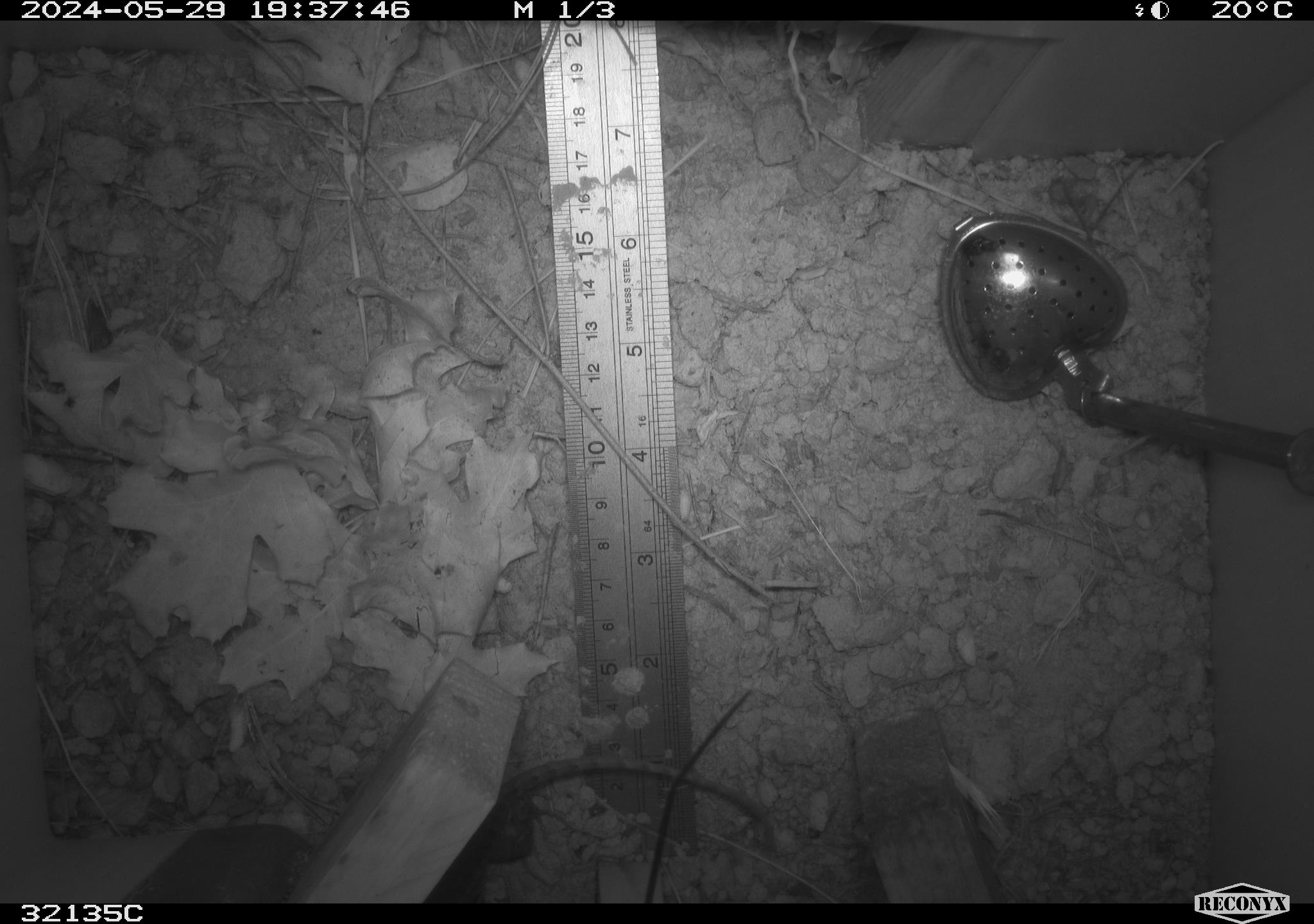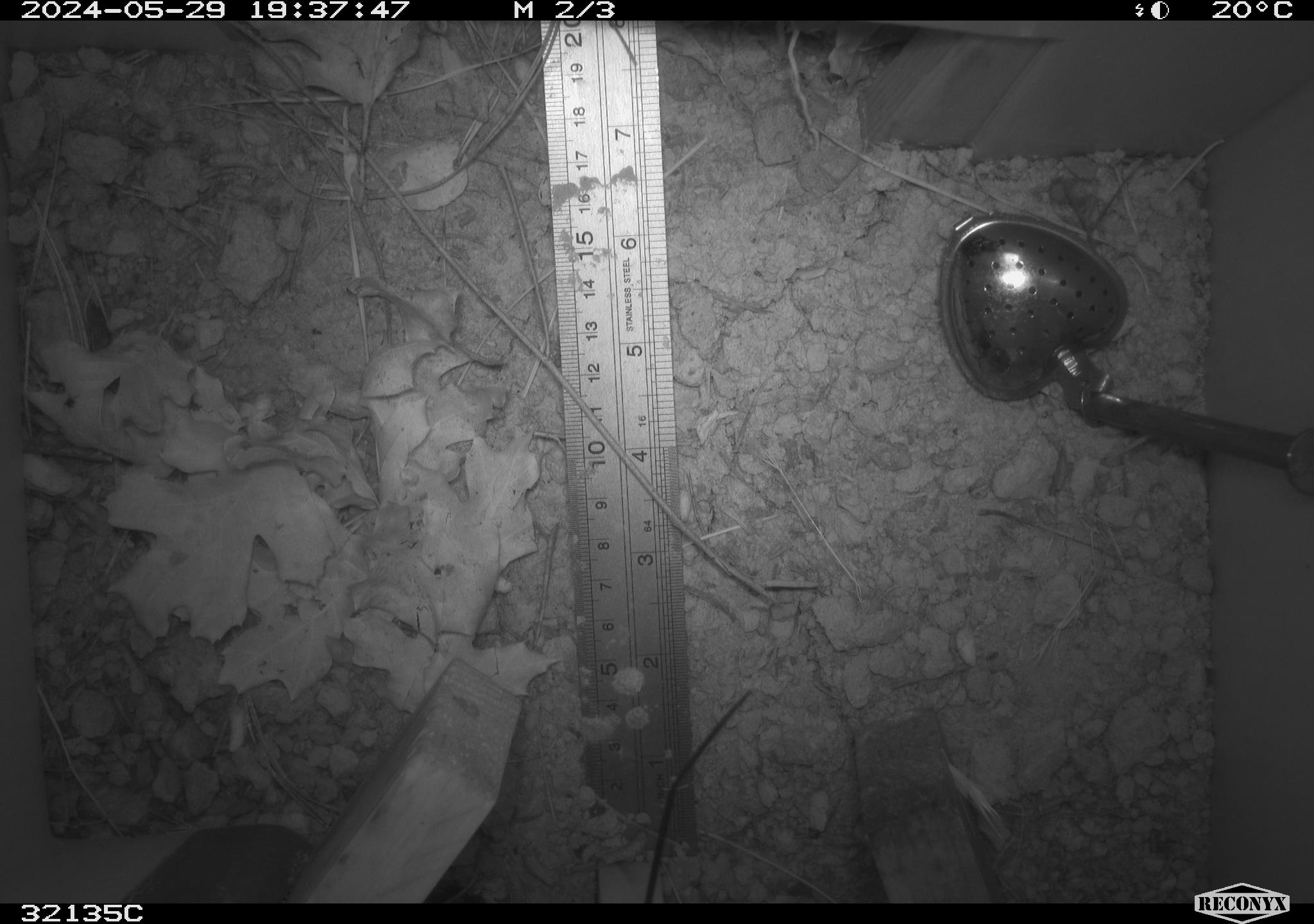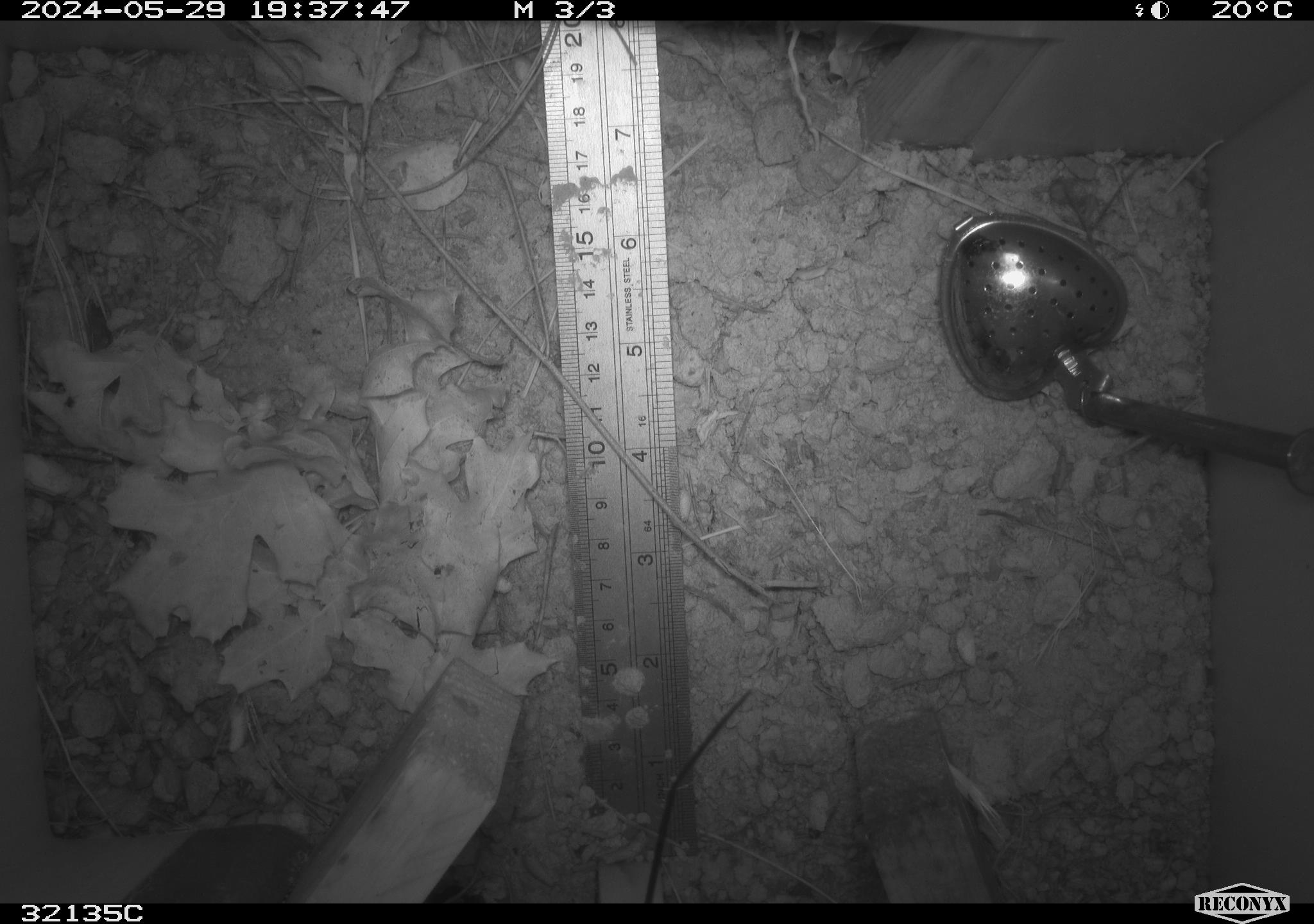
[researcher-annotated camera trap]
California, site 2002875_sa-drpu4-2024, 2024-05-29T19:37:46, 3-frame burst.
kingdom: Animalia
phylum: Chordata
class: Reptilia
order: Squamata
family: Phrynosomatidae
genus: Sceloporus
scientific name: Sceloporus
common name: spiny lizards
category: sceloporus species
Sceloporus species (spiny lizards) (Sceloporus).